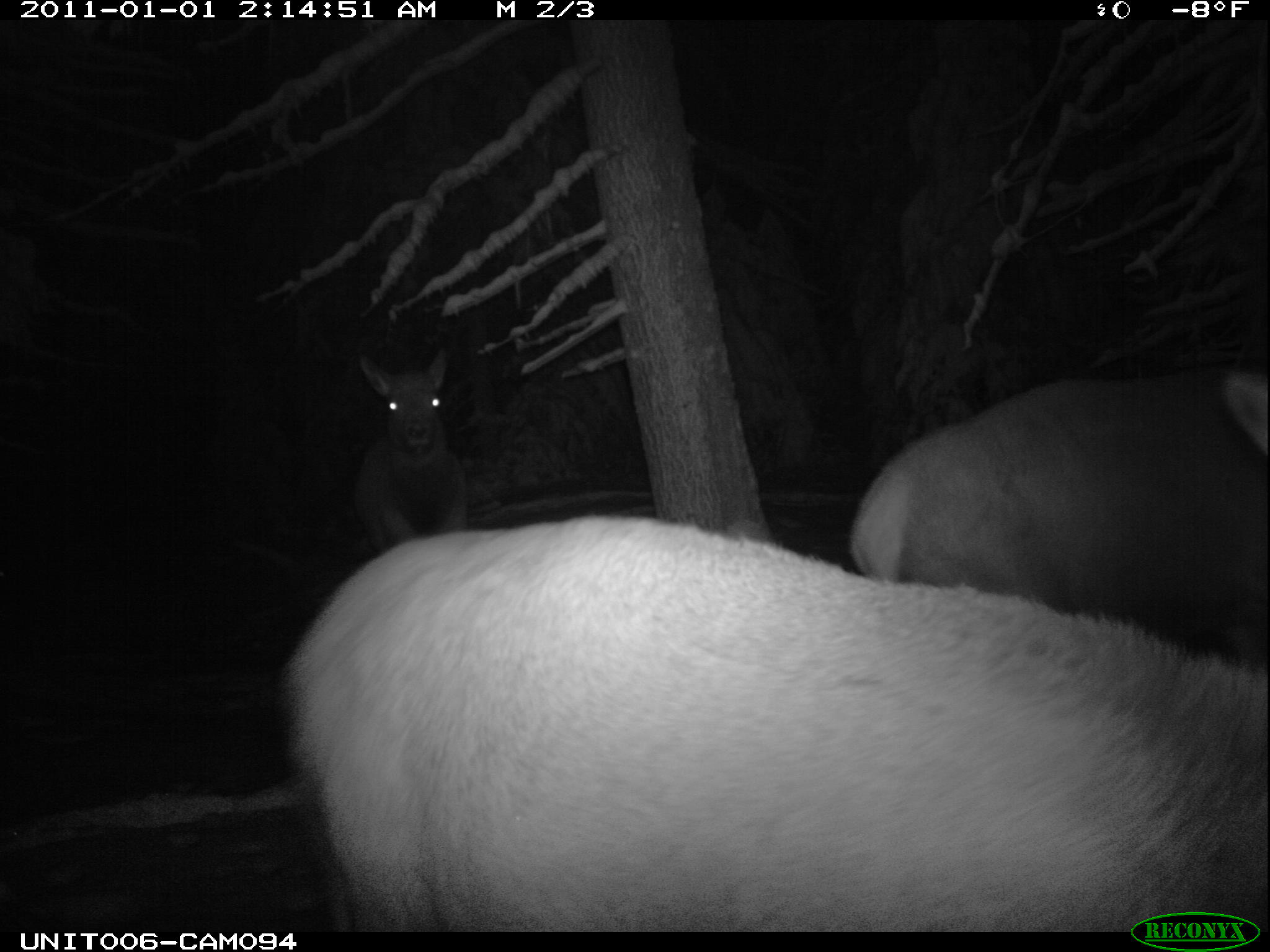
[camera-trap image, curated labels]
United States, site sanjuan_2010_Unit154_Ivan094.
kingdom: Animalia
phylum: Chordata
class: Mammalia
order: Artiodactyla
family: Cervidae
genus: Cervus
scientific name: Cervus elaphus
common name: red deer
Cervus elaphus (red deer).